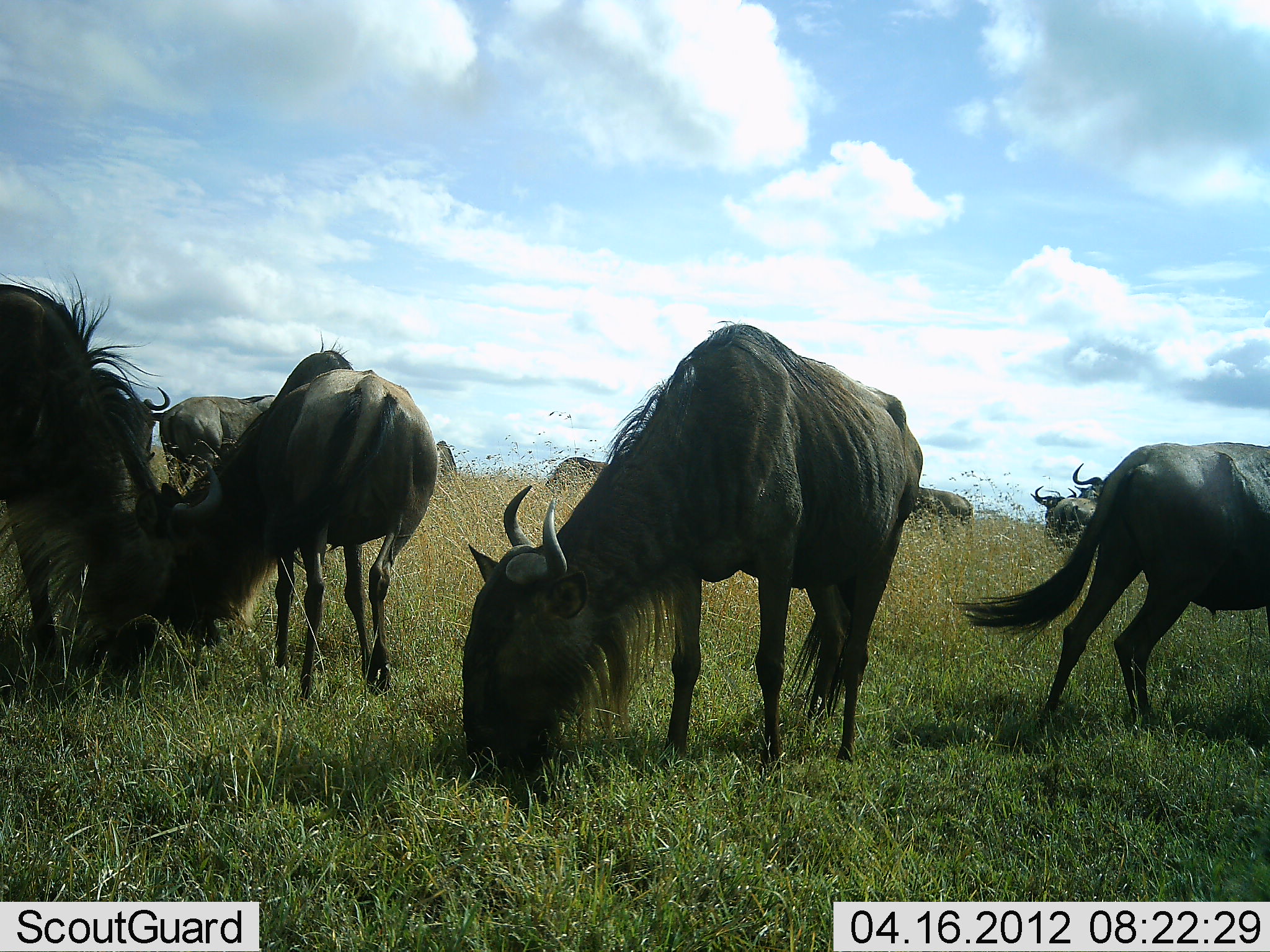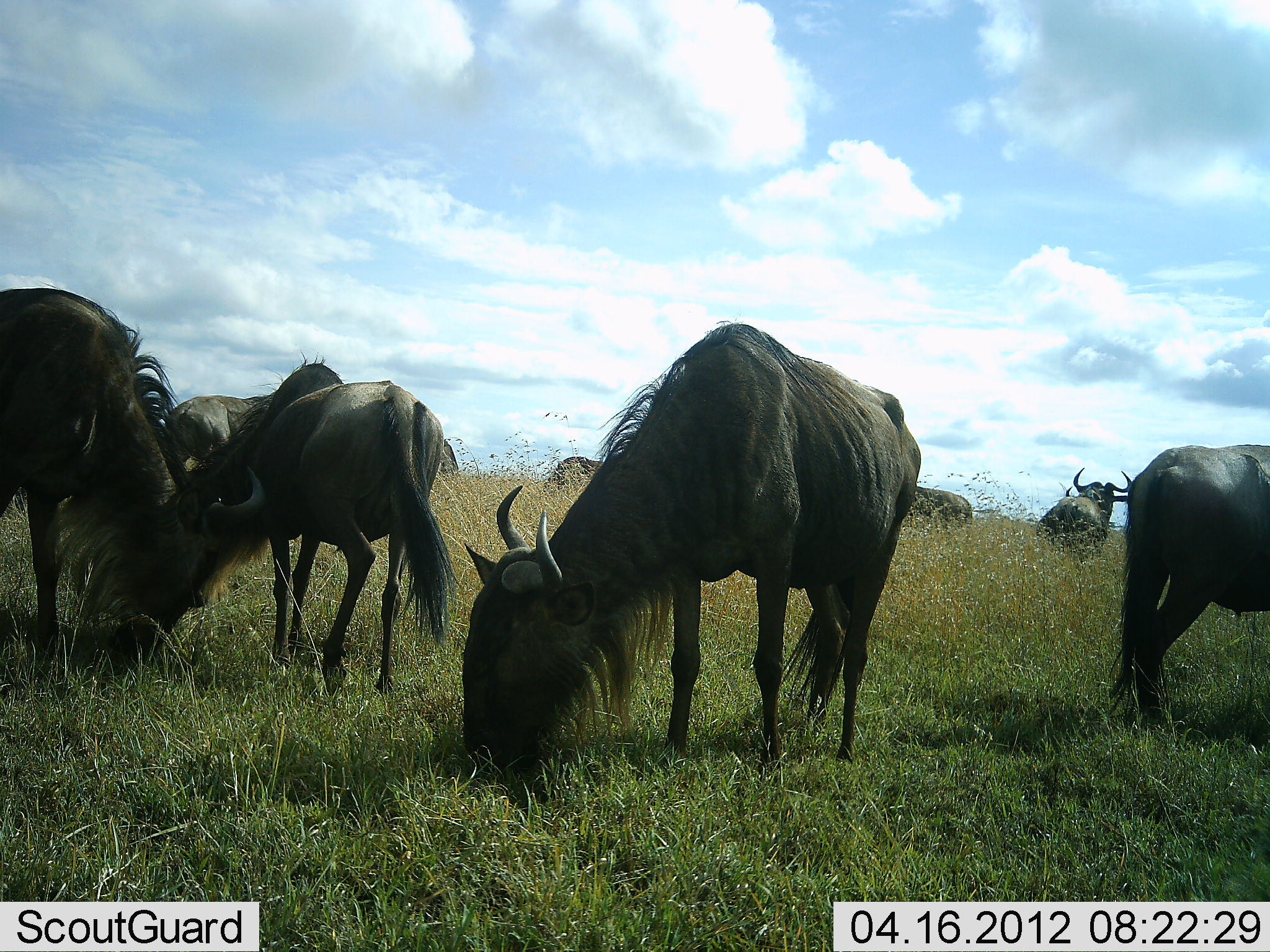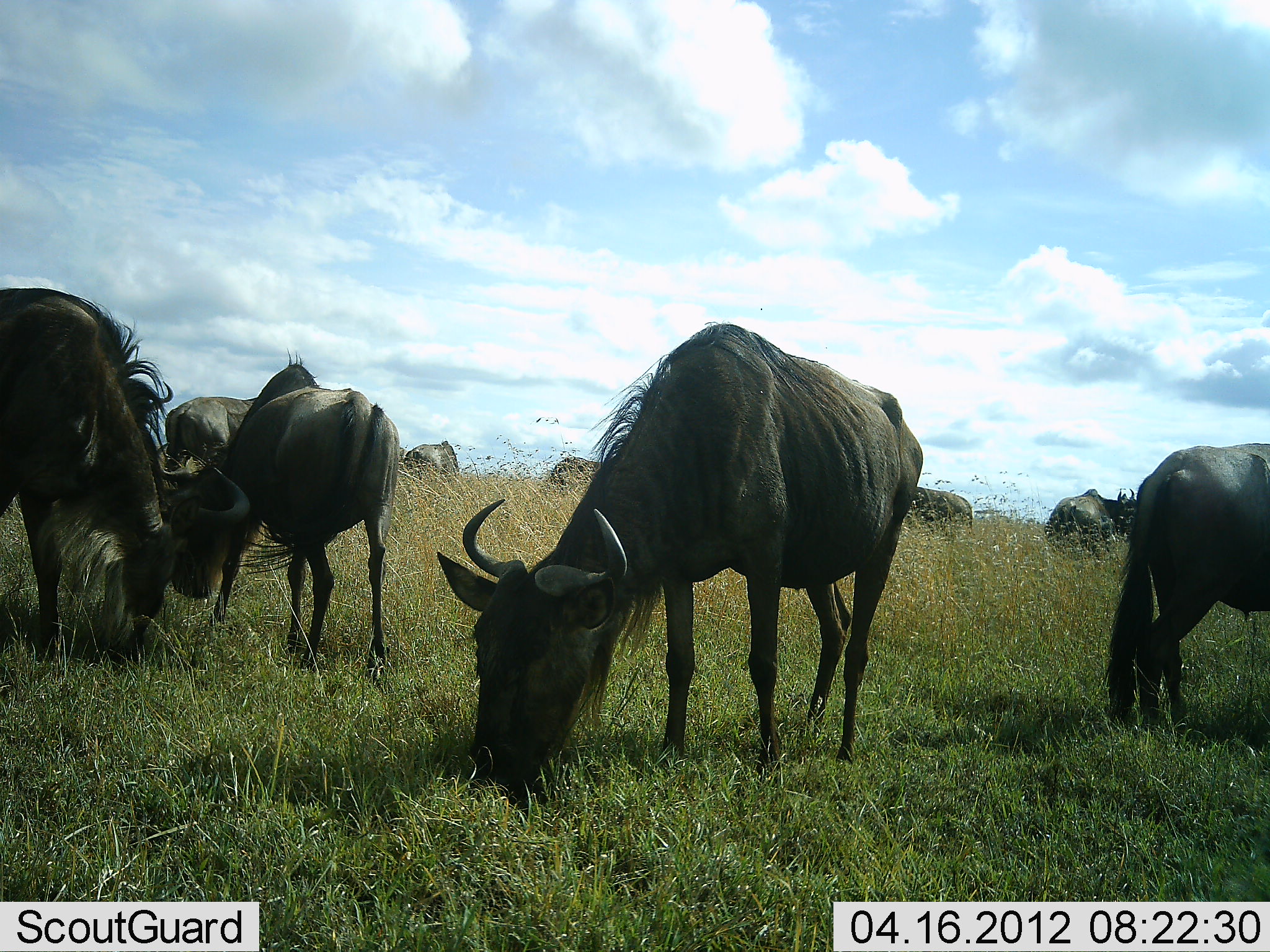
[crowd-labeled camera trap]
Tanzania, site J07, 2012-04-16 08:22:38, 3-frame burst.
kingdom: Animalia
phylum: Chordata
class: Mammalia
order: Artiodactyla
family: Bovidae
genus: Connochaetes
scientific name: Connochaetes taurinus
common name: blue wildebeest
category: wildebeest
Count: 8.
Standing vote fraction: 39%.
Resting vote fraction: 18%.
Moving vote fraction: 25%.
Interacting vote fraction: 11%.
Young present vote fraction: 4%.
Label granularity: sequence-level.